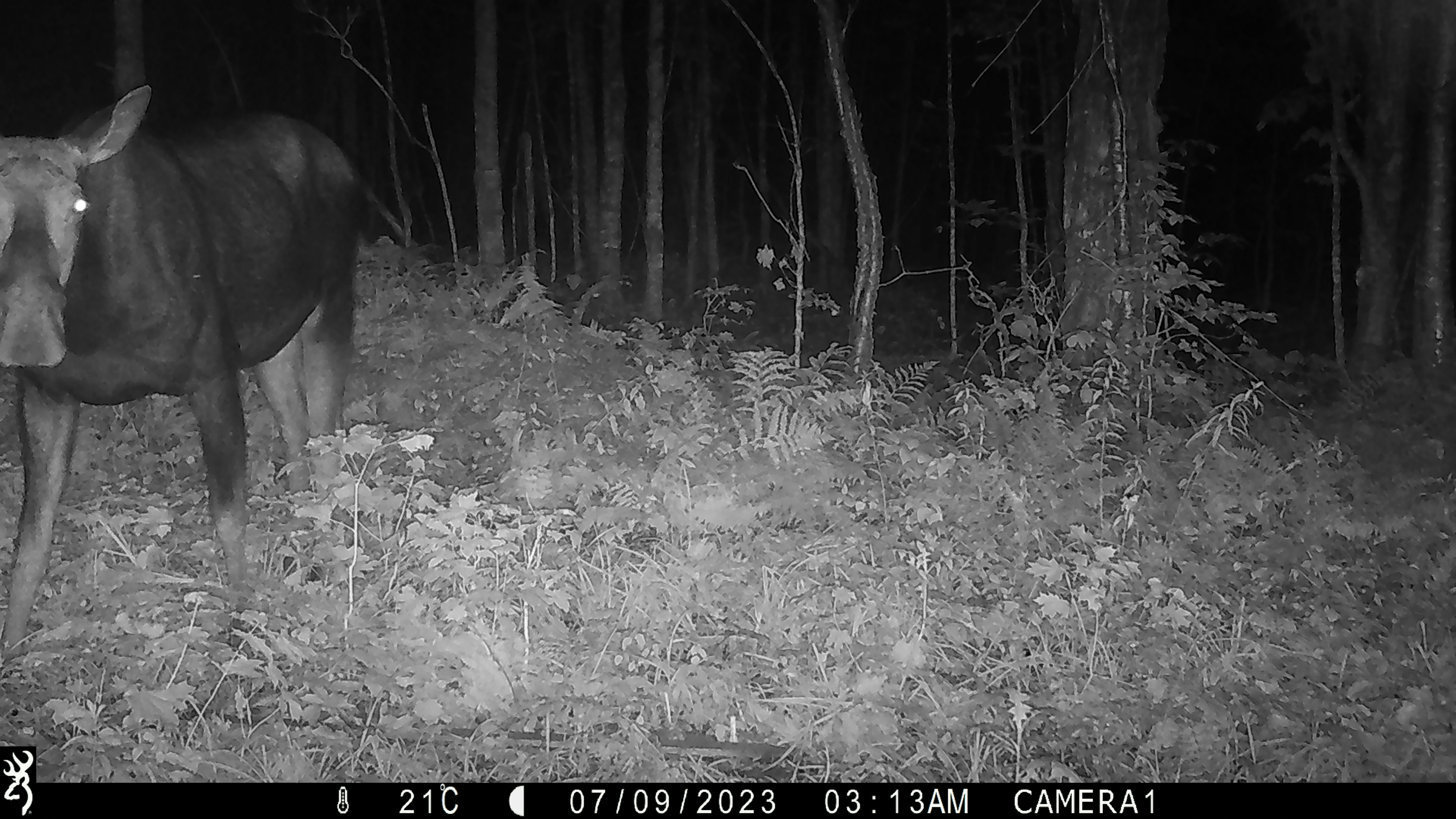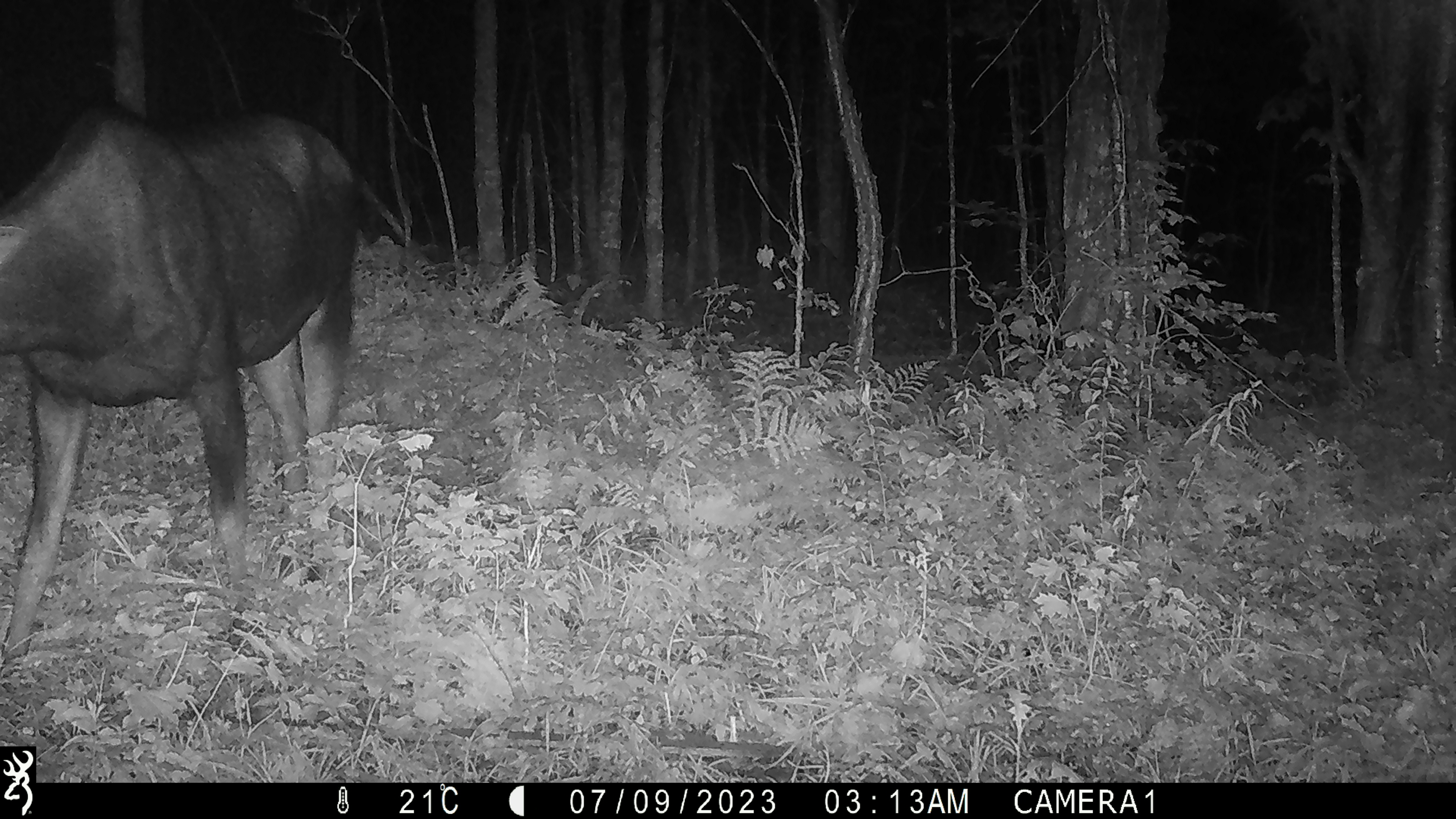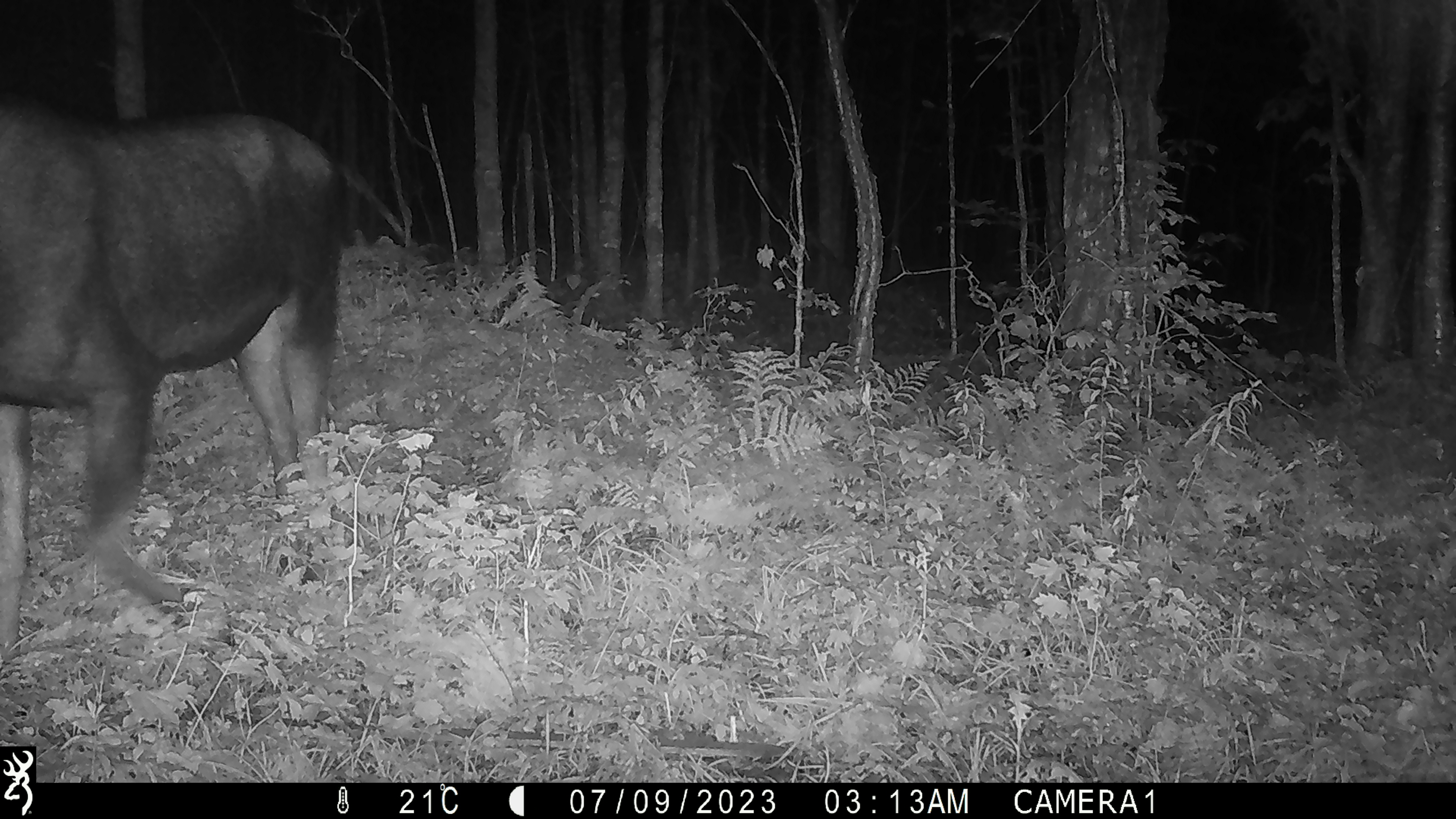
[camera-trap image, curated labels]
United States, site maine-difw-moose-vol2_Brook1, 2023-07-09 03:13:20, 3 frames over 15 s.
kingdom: Animalia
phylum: Chordata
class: Mammalia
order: Artiodactyla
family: Cervidae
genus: Alces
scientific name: Alces alces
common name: moose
Moose (Alces alces).